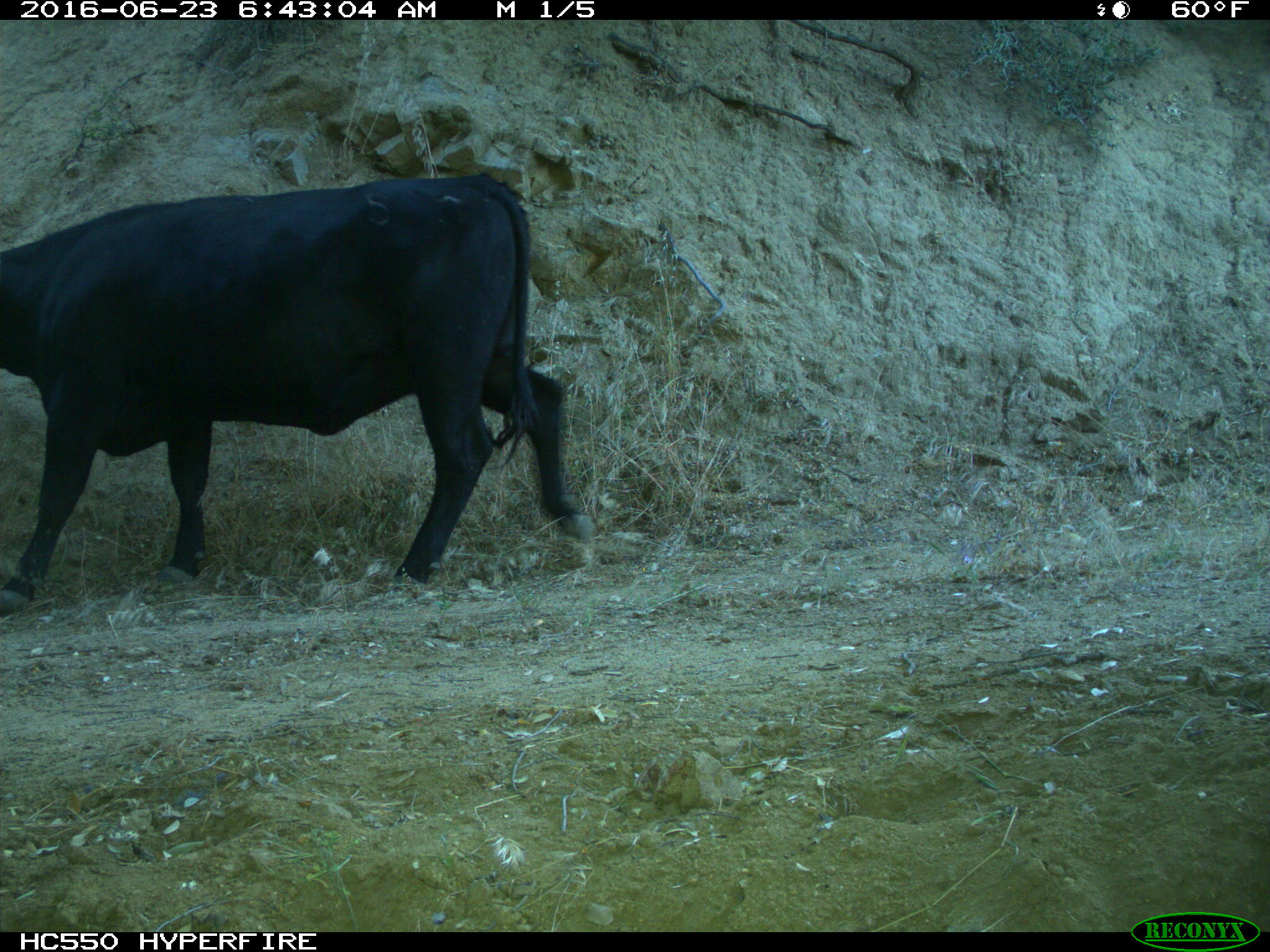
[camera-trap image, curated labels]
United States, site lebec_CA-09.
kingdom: Animalia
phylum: Chordata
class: Mammalia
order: Artiodactyla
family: Bovidae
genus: Bos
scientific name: Bos taurus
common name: domestic cow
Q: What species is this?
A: Bos taurus (domestic cow).